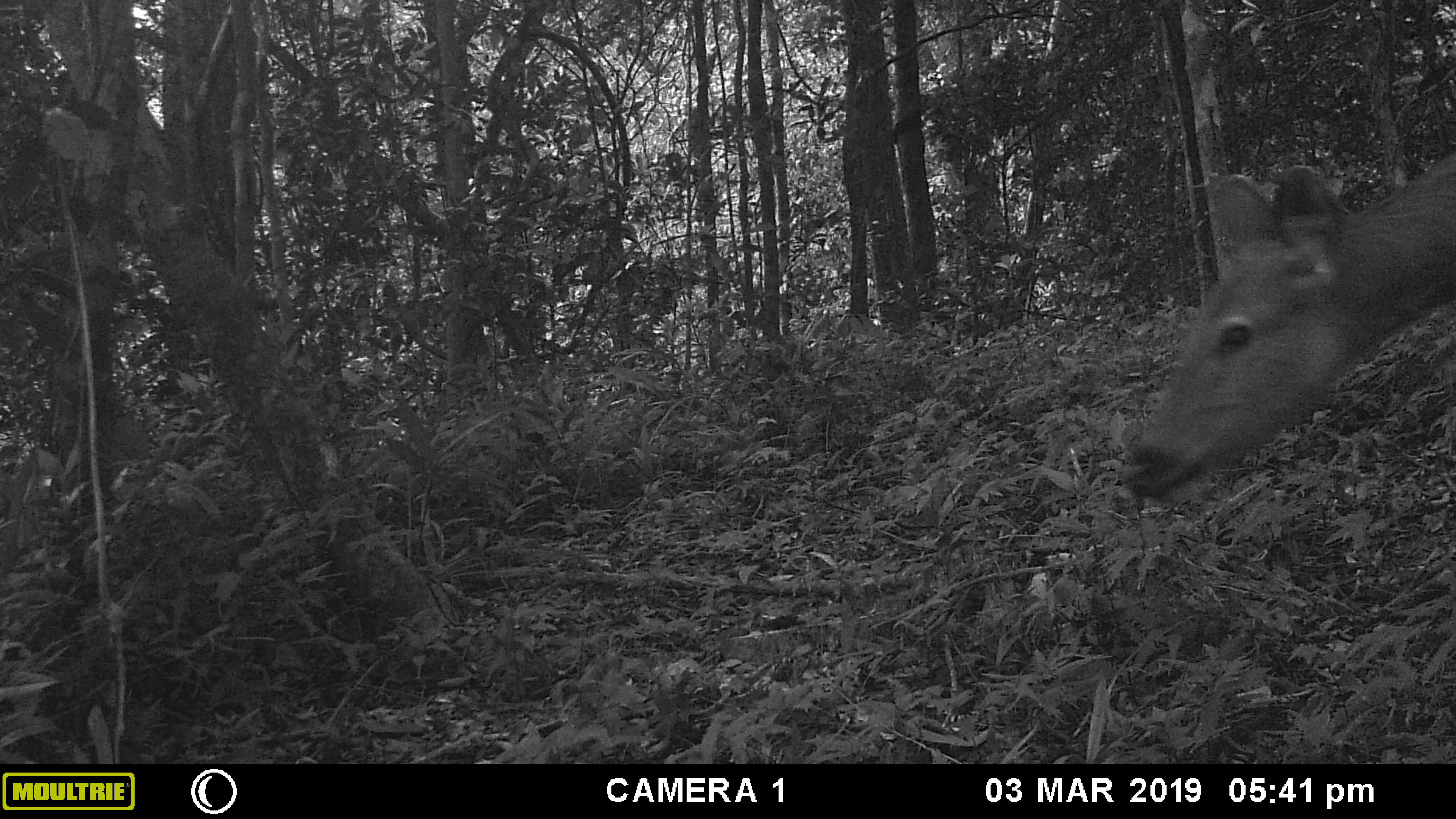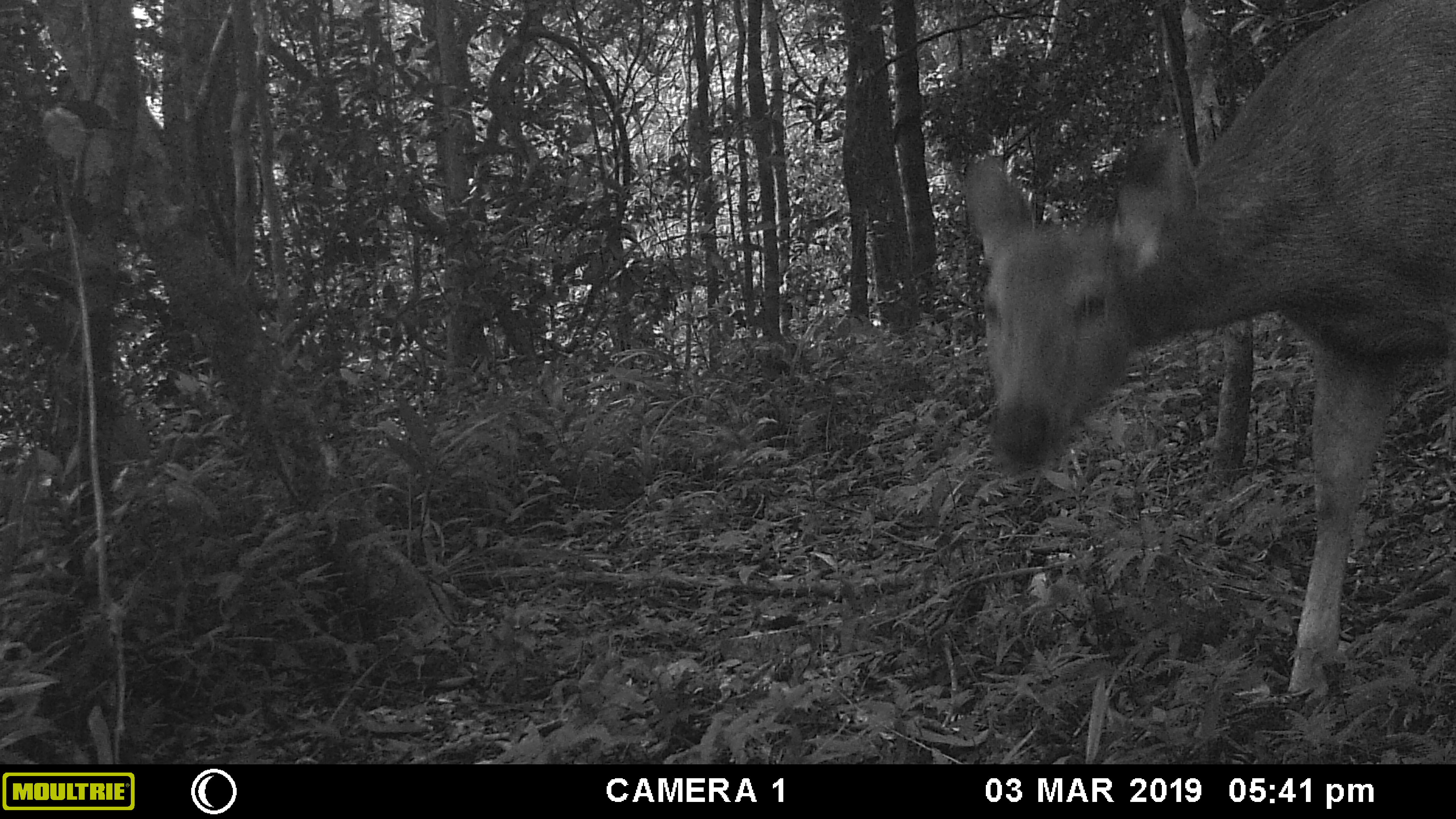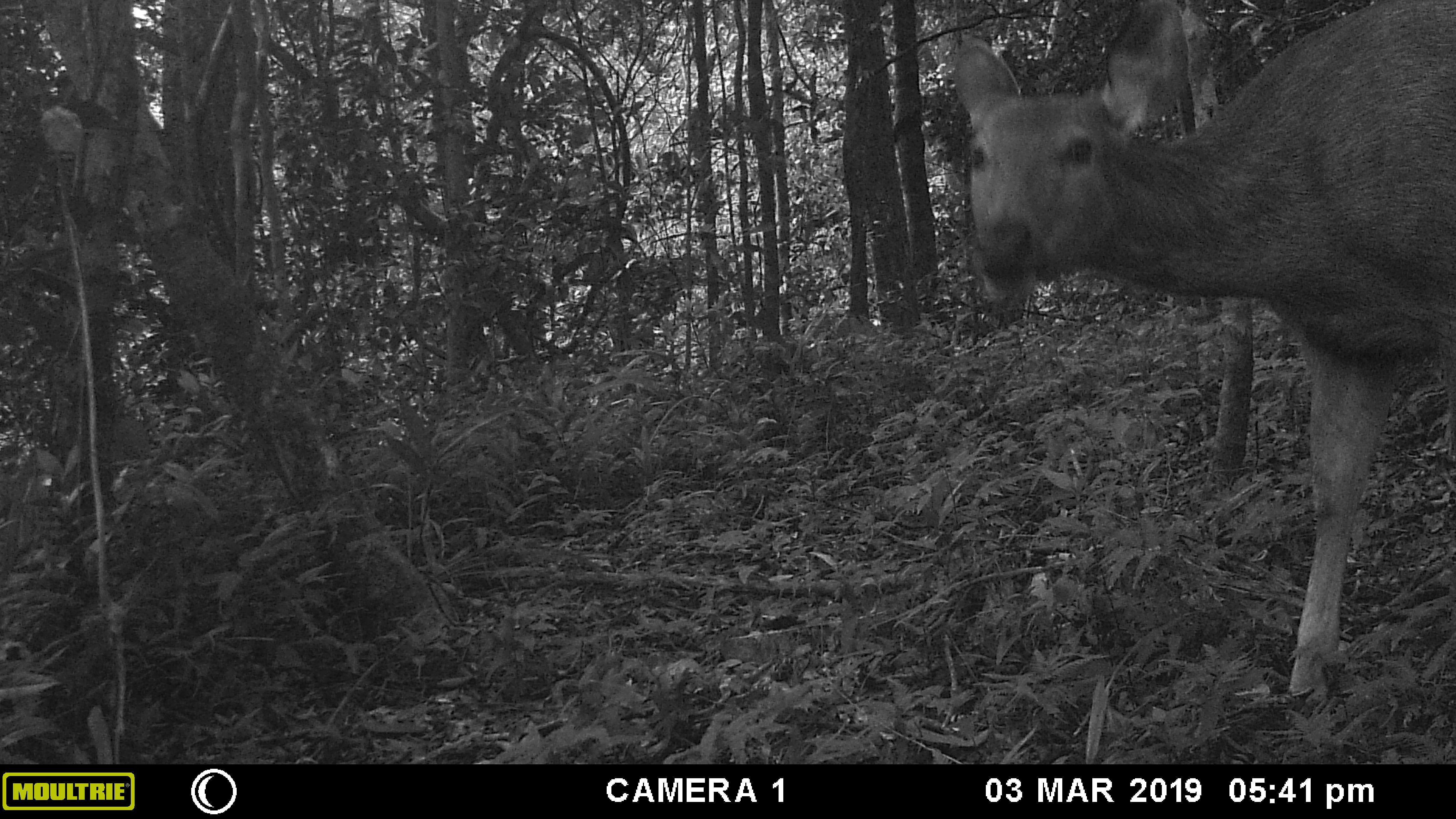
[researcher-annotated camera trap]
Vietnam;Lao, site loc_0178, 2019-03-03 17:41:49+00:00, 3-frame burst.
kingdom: Animalia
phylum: Chordata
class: Mammalia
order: Artiodactyla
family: Cervidae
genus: Rusa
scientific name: Rusa unicolor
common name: sambar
Sambar (Rusa unicolor). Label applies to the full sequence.